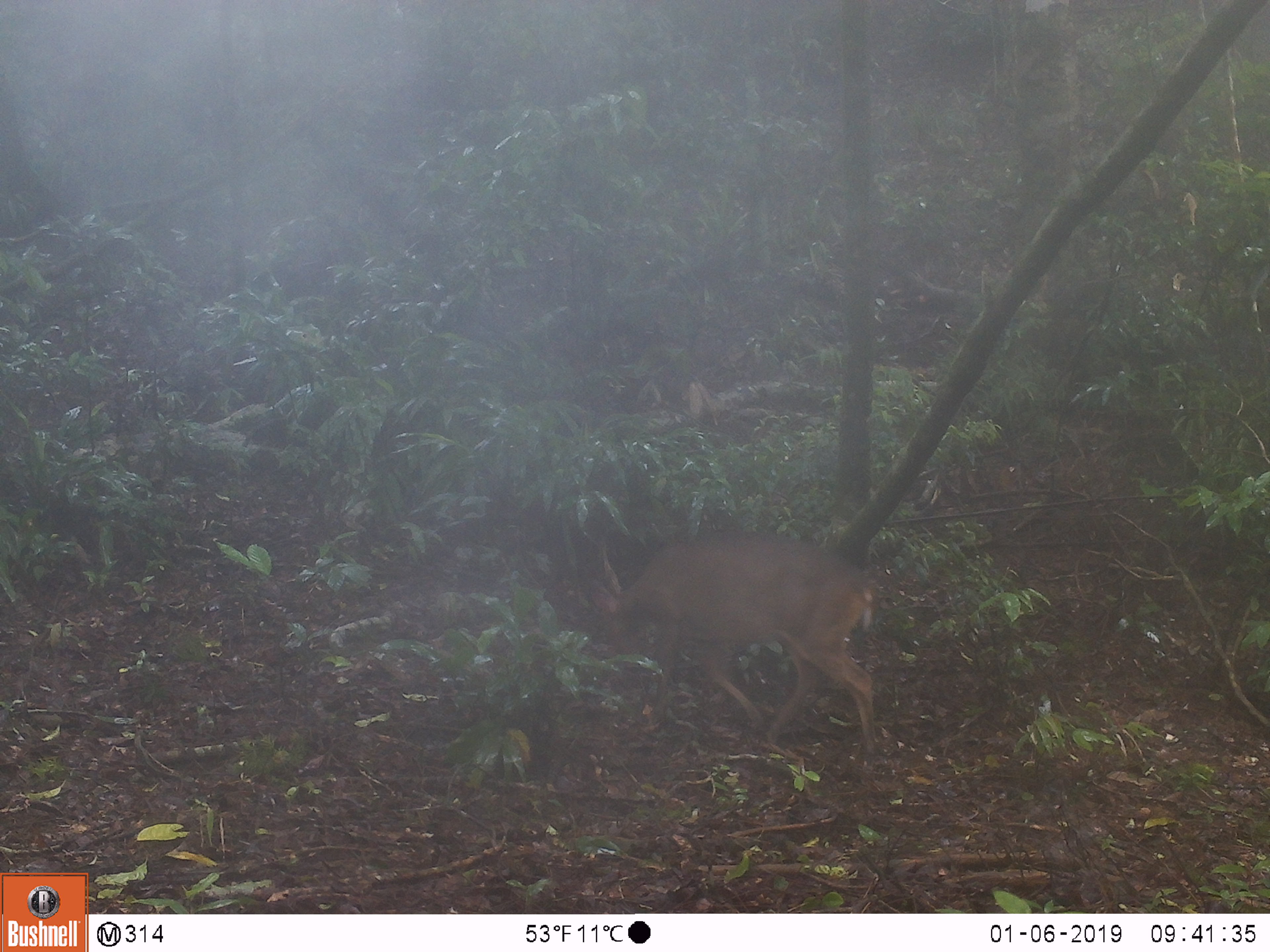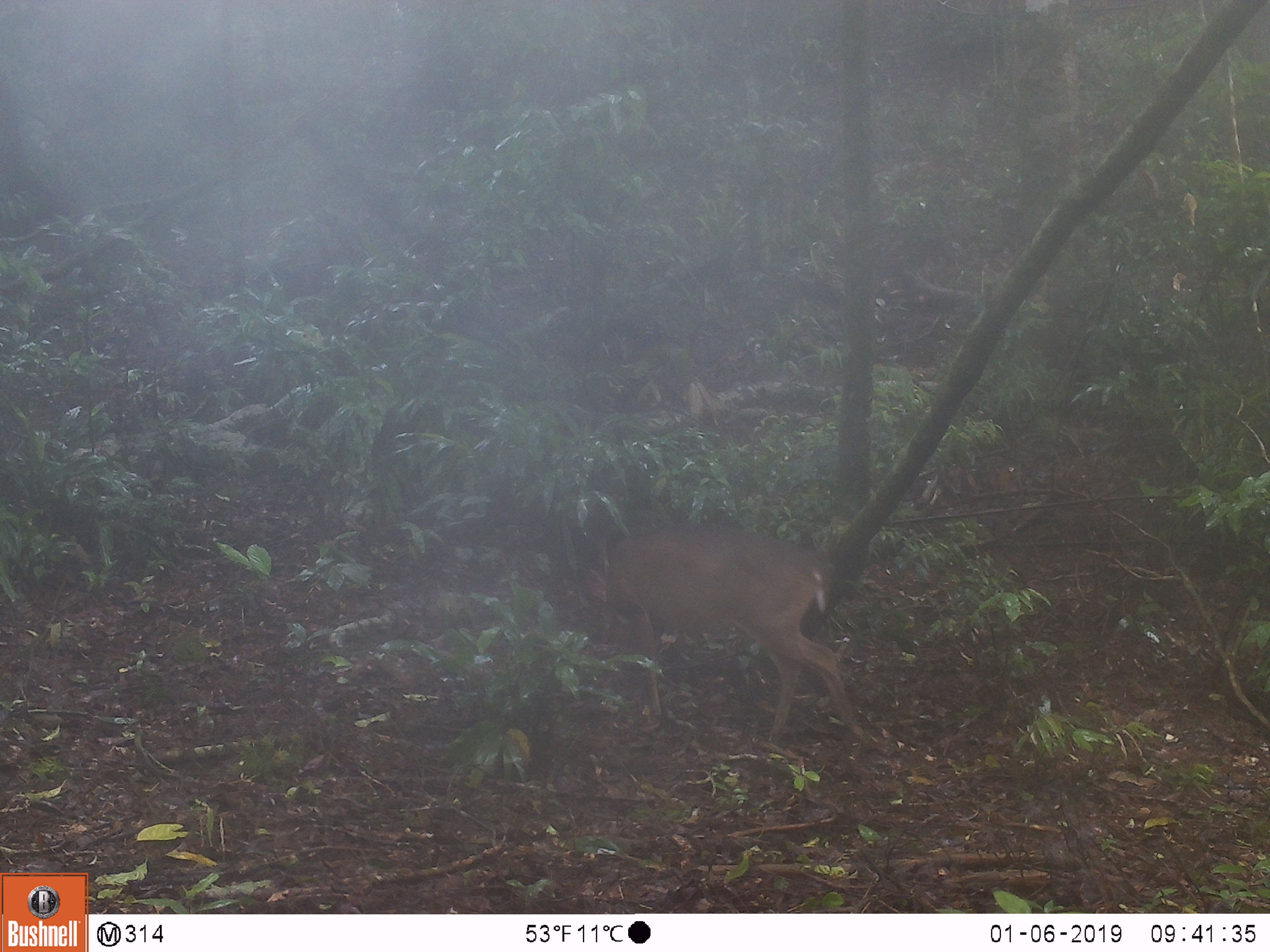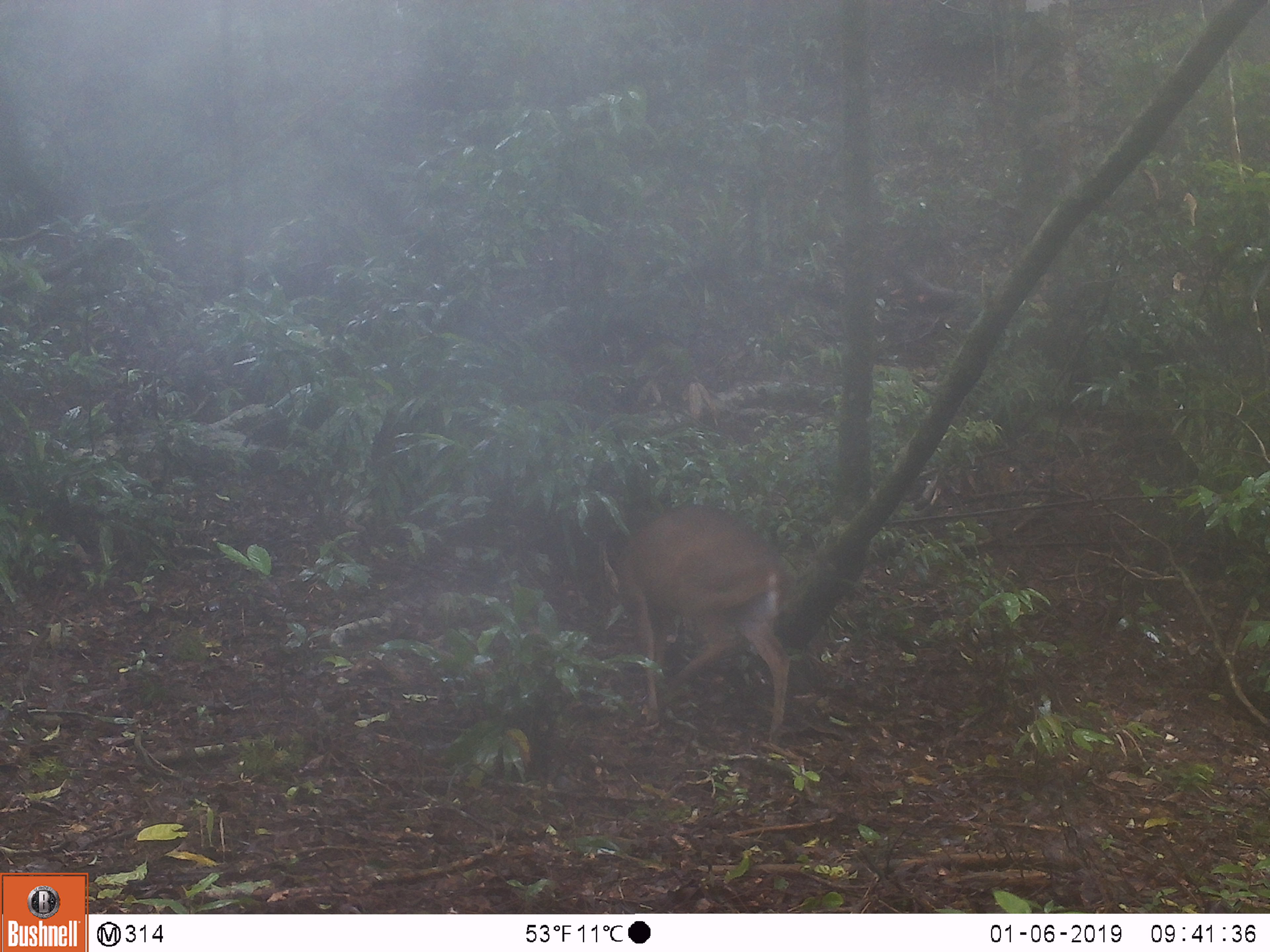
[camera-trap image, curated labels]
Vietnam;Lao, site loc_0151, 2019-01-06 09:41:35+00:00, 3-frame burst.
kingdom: Animalia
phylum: Chordata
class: Mammalia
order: Artiodactyla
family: Cervidae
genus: Muntiacus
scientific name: Muntiacus vuquangensis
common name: large-antlered muntjac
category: large antlered muntjac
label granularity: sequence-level